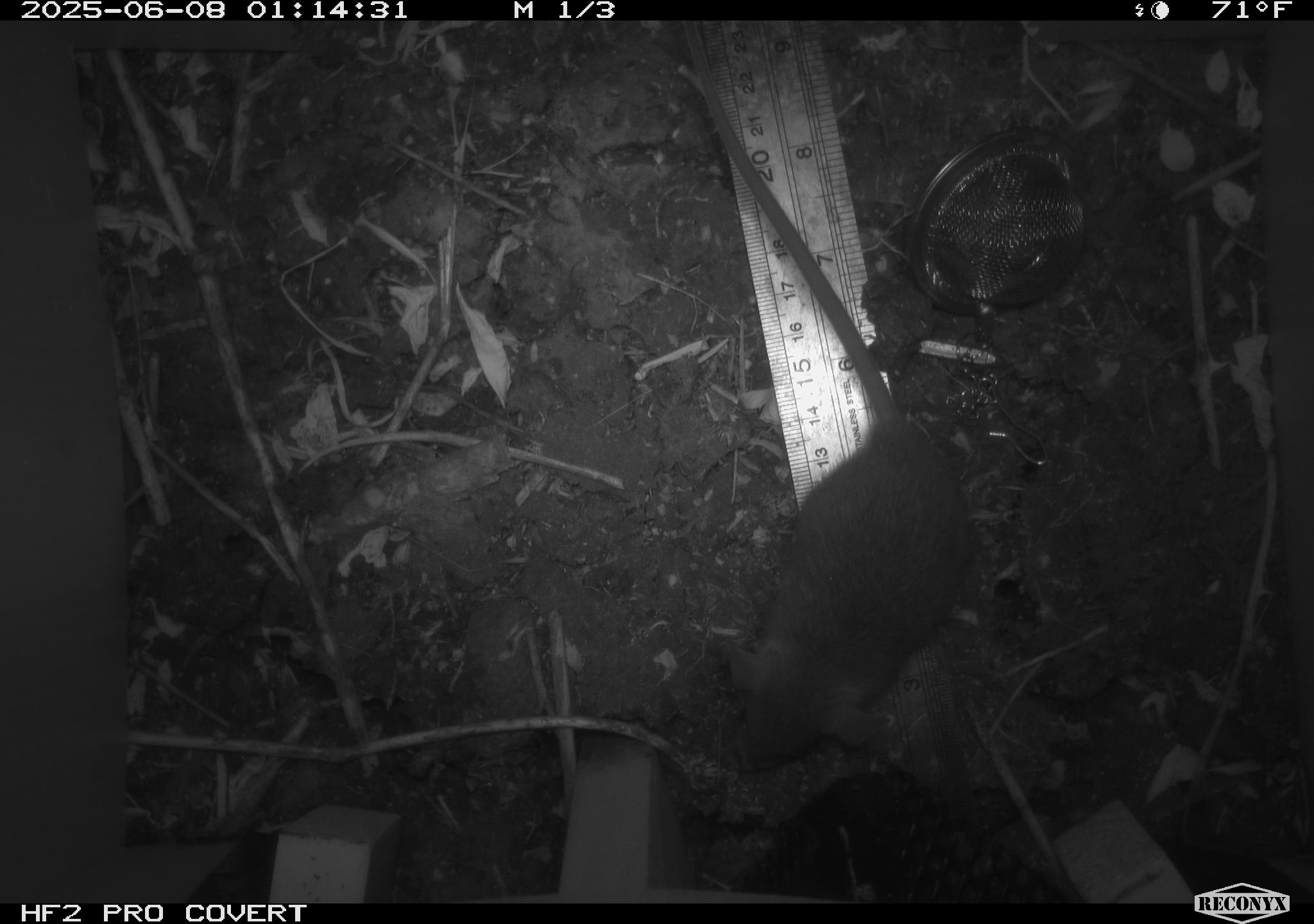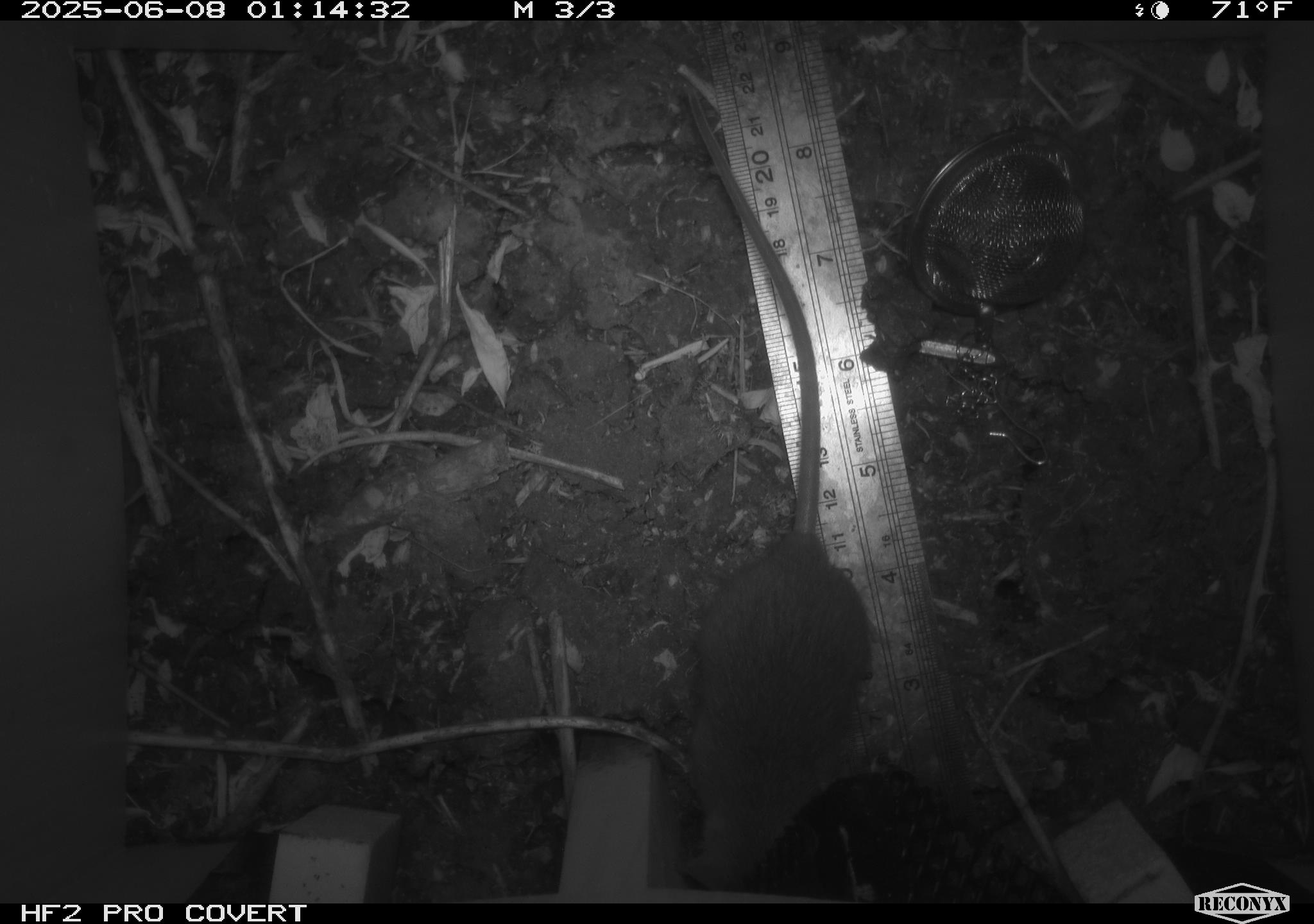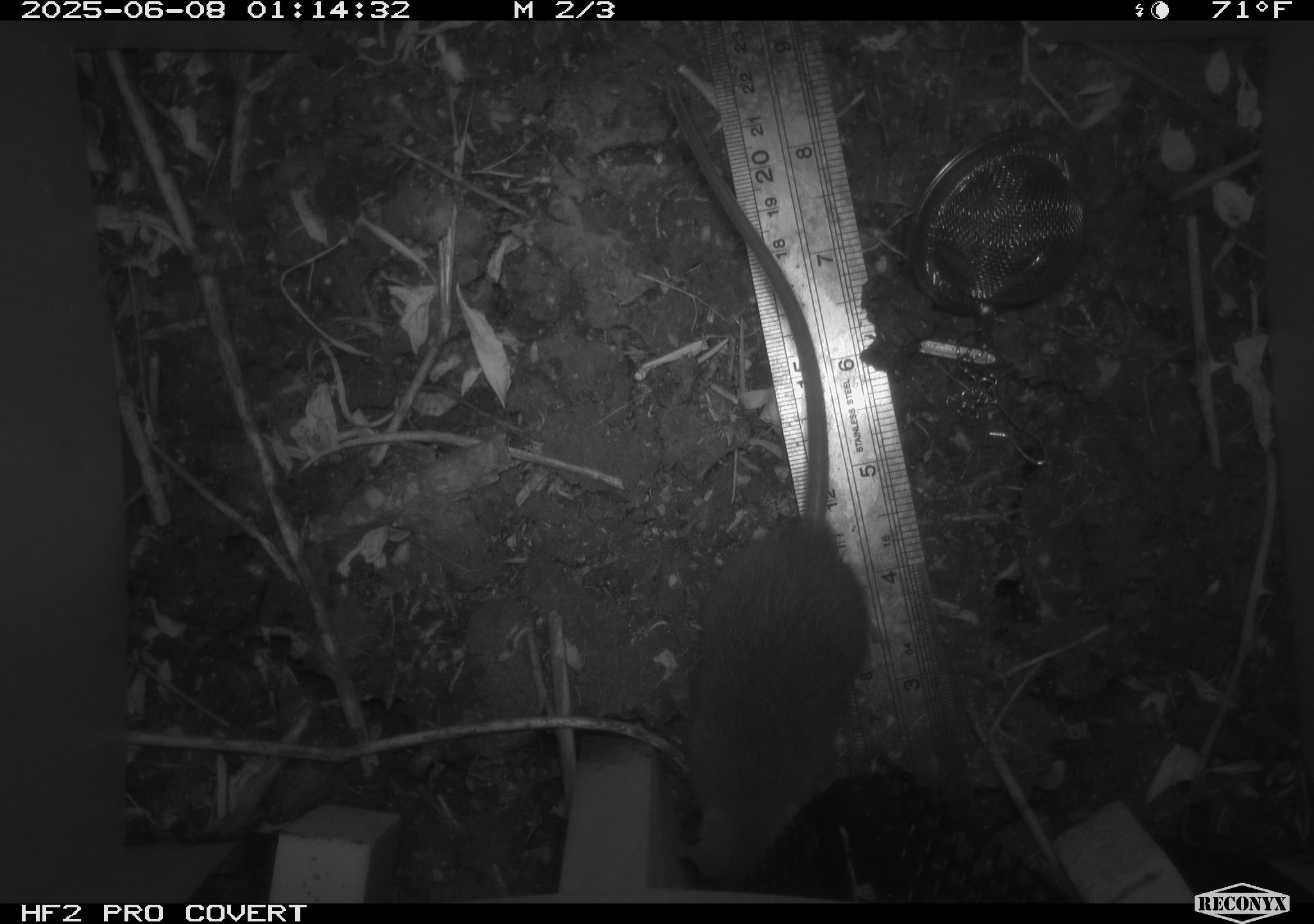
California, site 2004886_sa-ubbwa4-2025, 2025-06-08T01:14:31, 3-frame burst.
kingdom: Animalia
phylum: Chordata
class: Mammalia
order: Rodentia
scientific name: Rodentia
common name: rodent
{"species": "rodent (Rodentia)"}